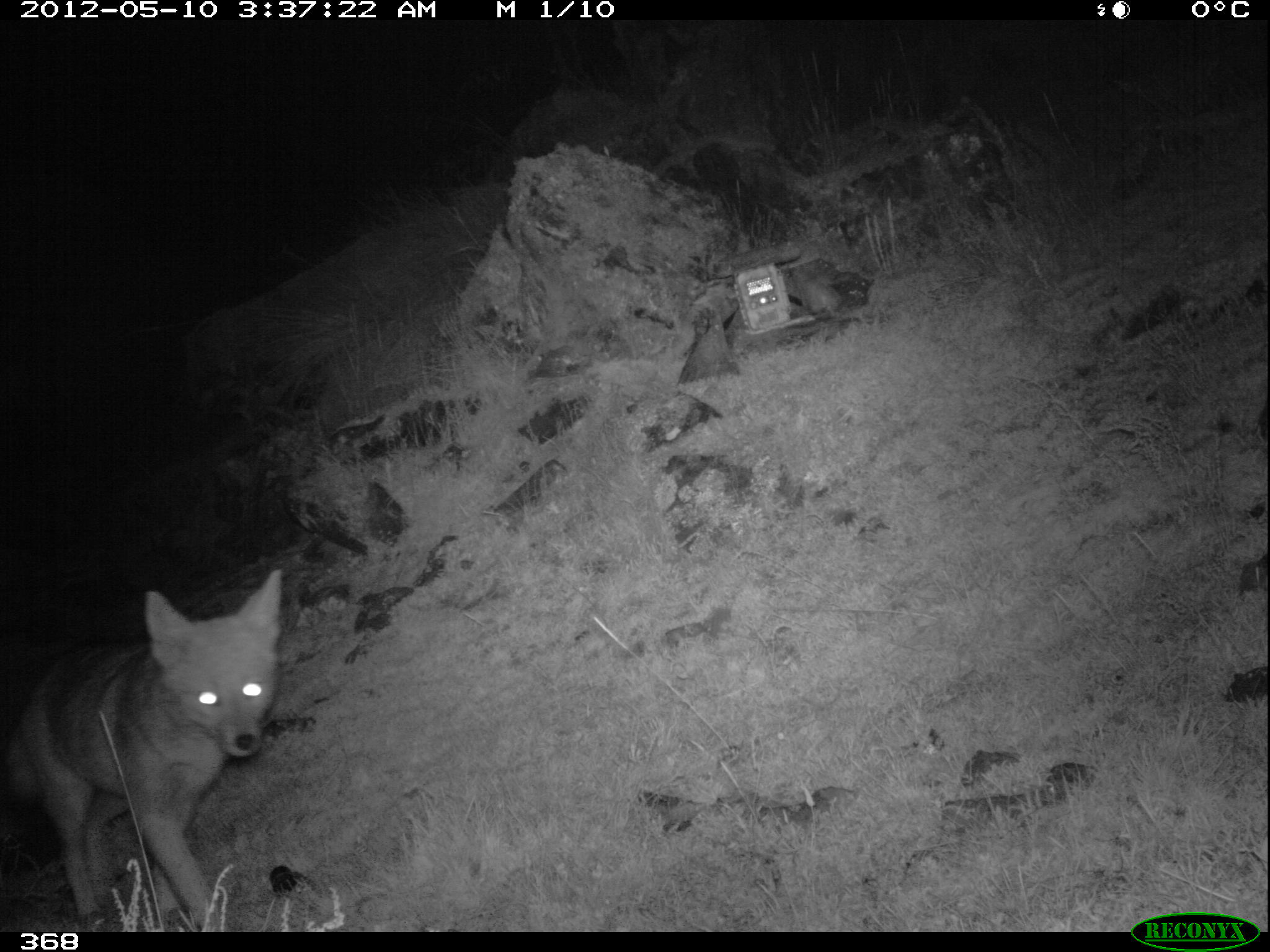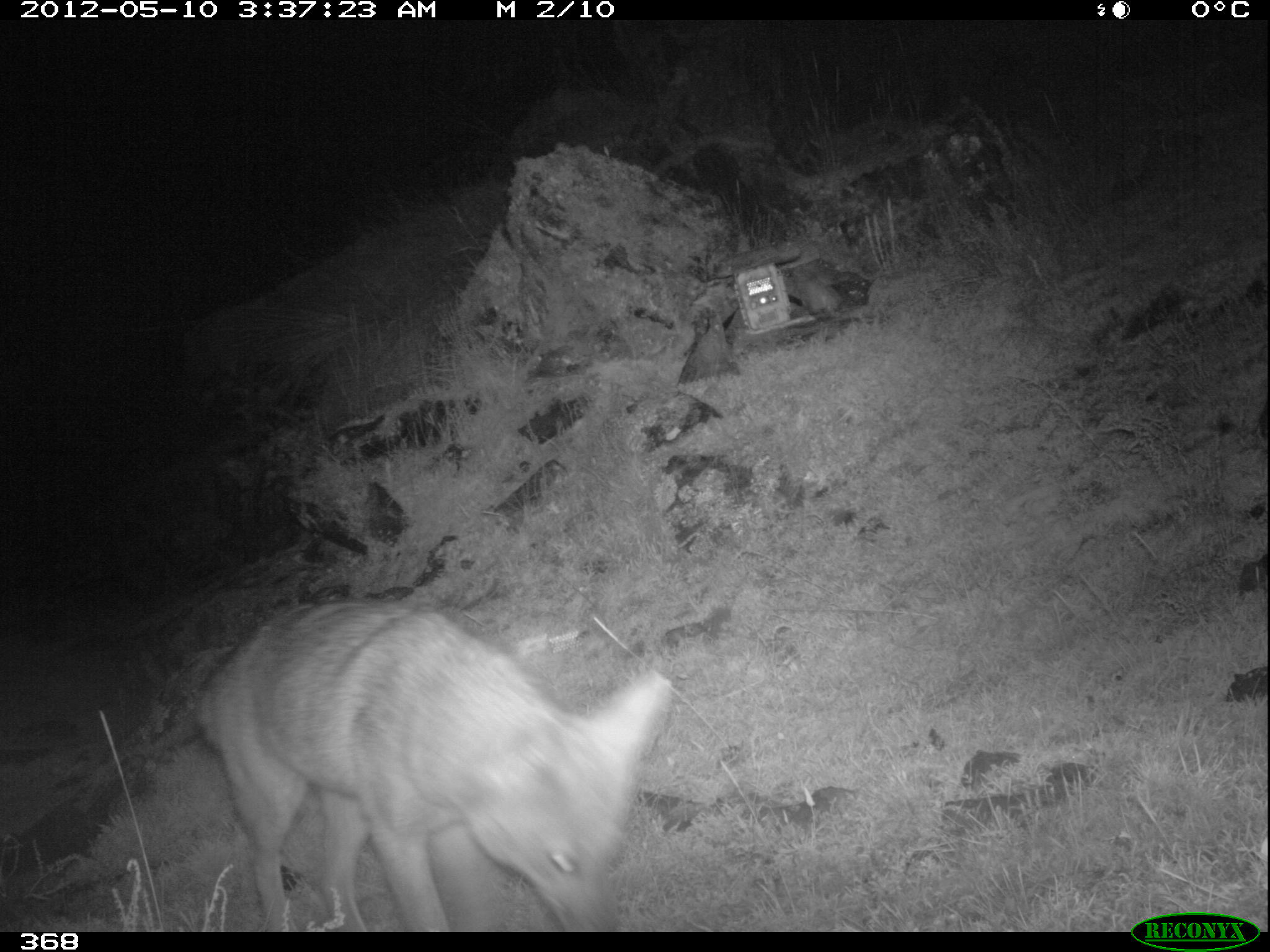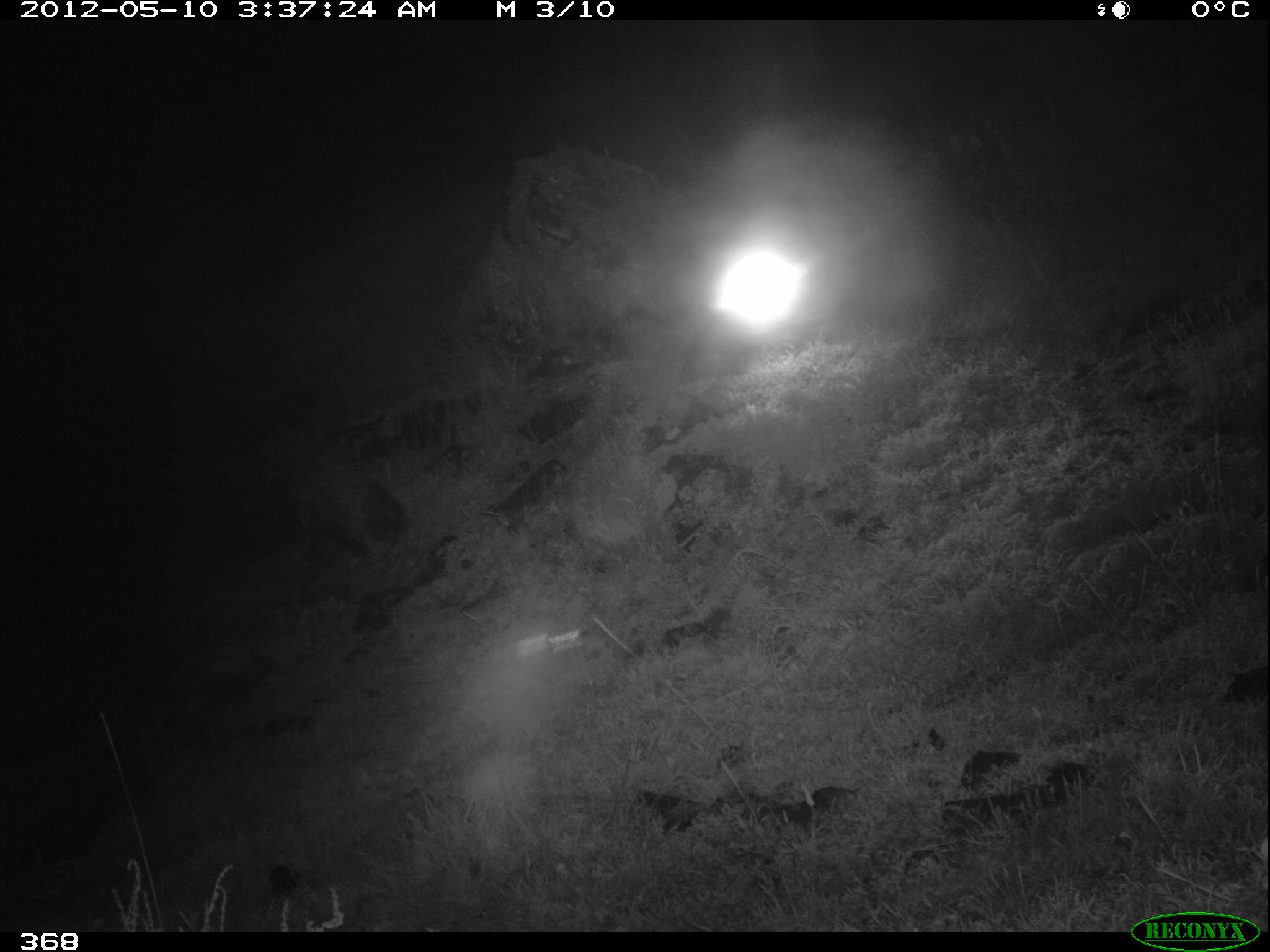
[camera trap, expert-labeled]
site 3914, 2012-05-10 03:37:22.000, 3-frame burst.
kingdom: Animalia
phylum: Chordata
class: Mammalia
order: Carnivora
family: Canidae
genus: Lycalopex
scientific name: Lycalopex culpaeus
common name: culpeo